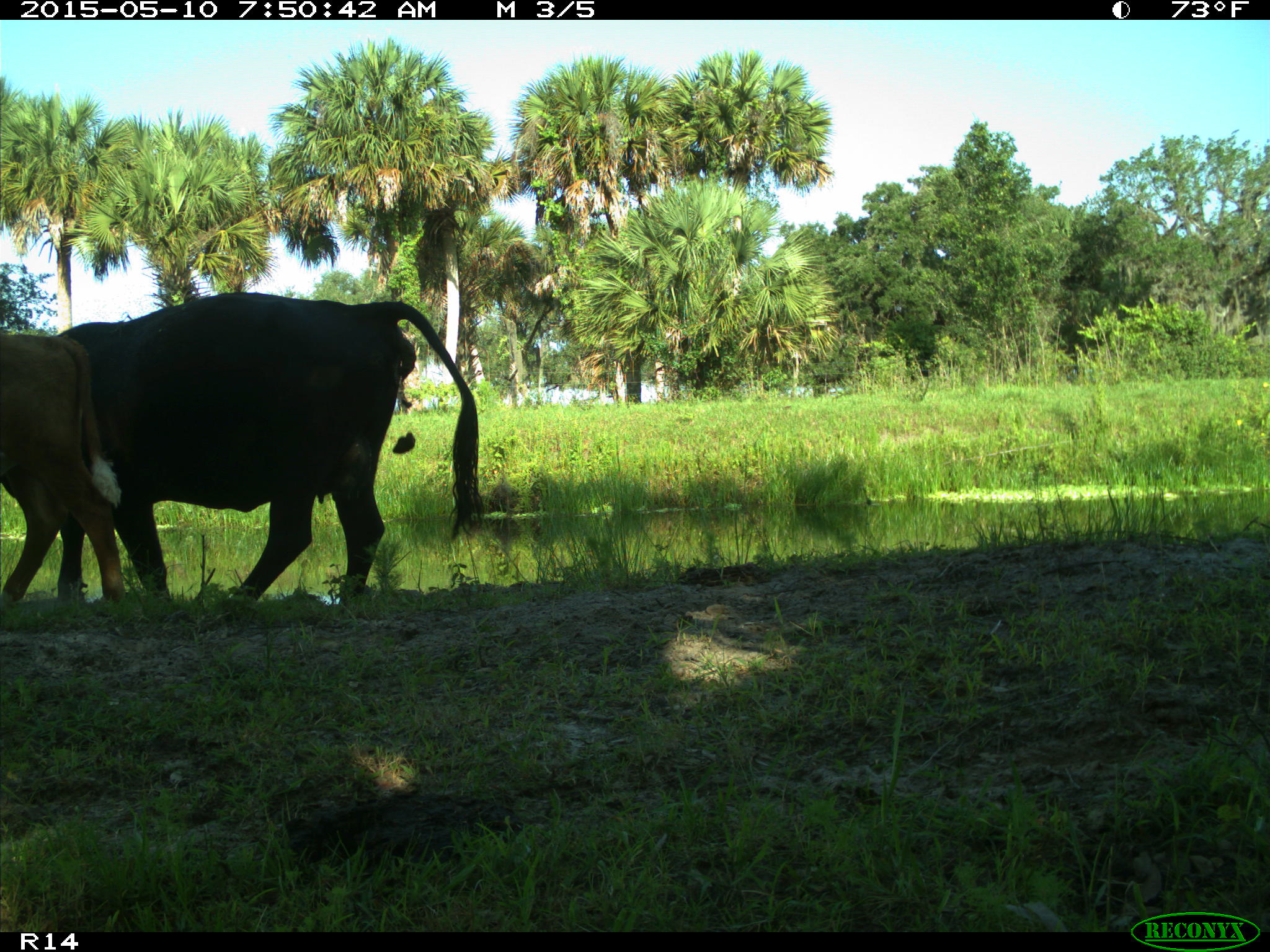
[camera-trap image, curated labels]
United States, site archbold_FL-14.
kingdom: Animalia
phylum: Chordata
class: Mammalia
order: Artiodactyla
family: Bovidae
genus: Bos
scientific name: Bos taurus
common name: domestic cow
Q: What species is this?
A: Bos taurus (domestic cow).